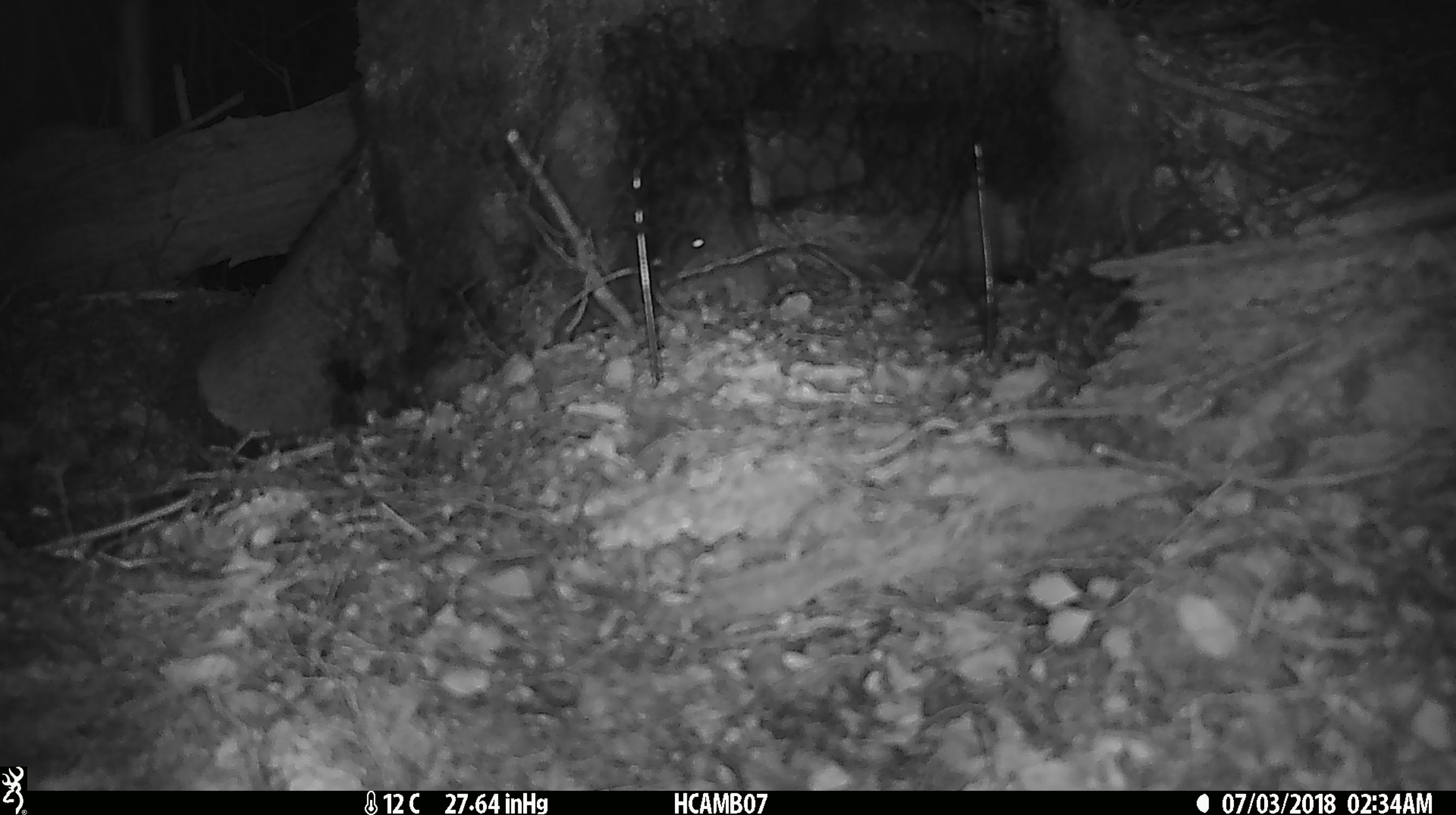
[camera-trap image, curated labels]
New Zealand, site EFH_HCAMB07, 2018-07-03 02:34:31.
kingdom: Animalia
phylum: Chordata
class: Mammalia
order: Rodentia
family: Muridae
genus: Mus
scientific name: Mus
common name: mouse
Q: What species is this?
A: Mouse (Mus).